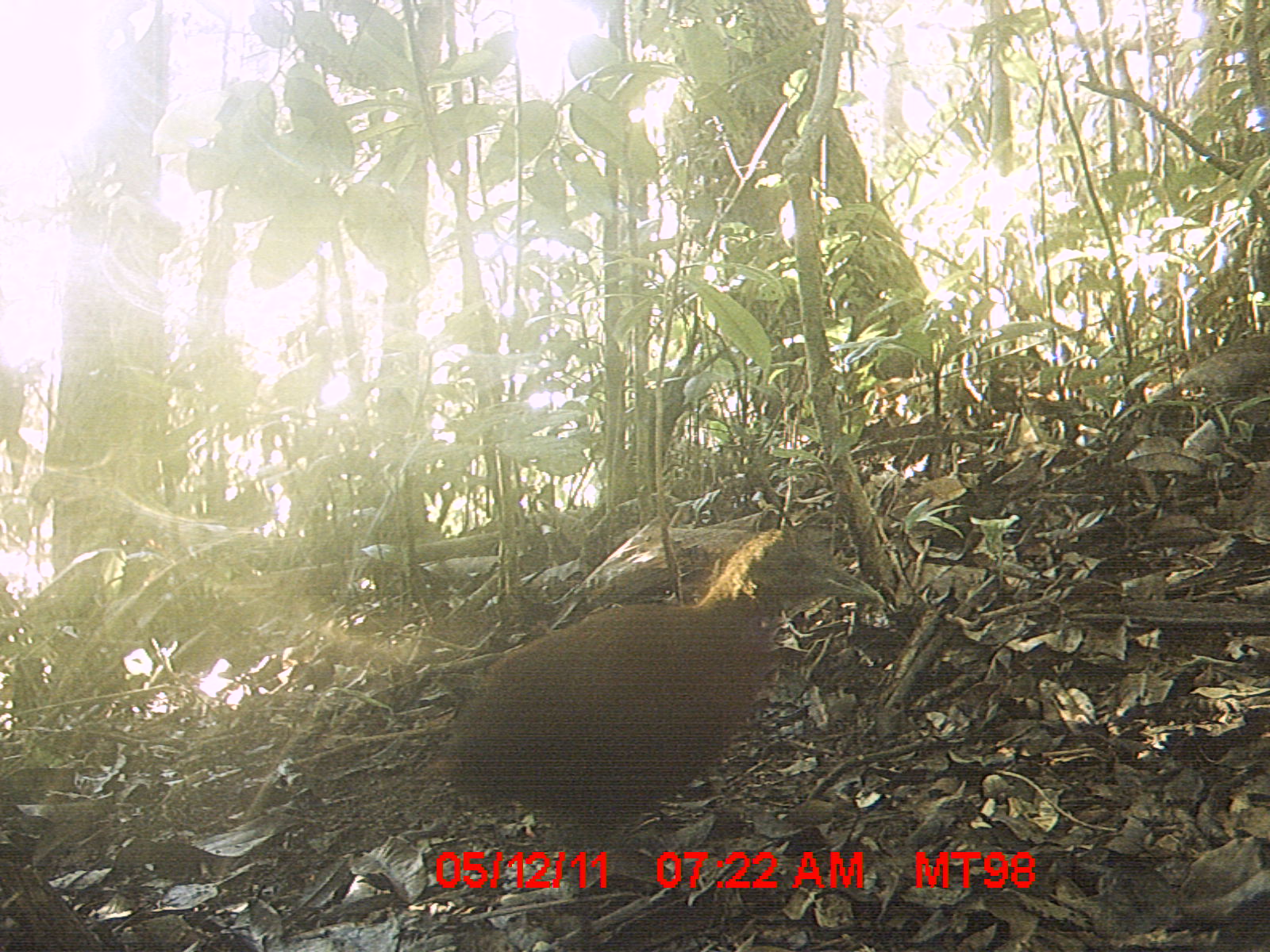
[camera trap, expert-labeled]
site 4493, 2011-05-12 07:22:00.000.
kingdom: Animalia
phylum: Chordata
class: Aves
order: Gruiformes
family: Sarothruridae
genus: Mentocrex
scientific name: Mentocrex kioloides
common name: madagascar wood rail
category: canirallus kioloides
Canirallus kioloides (madagascar wood rail) (Mentocrex kioloides), count 1.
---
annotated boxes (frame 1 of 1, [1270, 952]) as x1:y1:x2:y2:
canirallus kioloides: 433:525:884:952